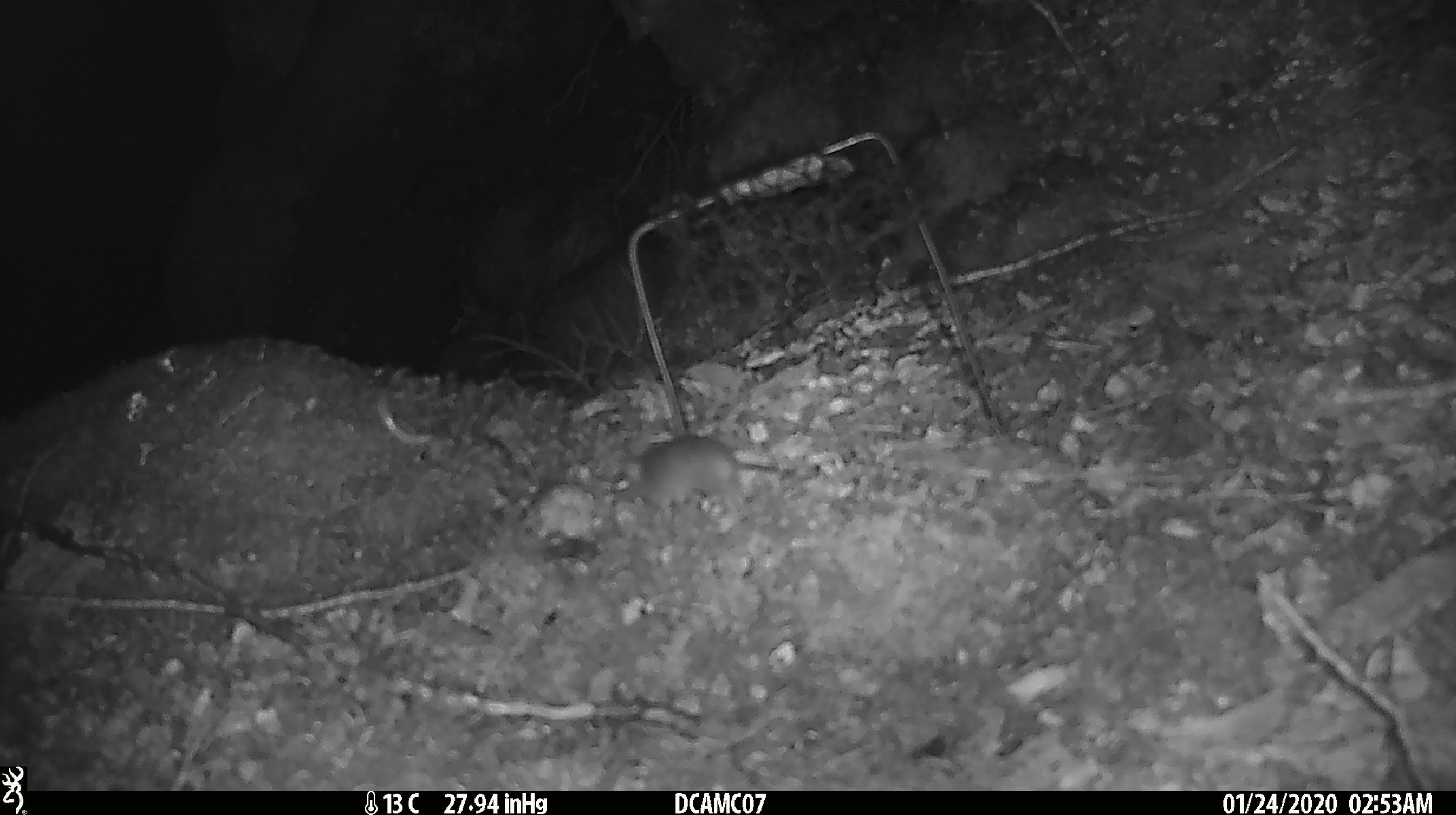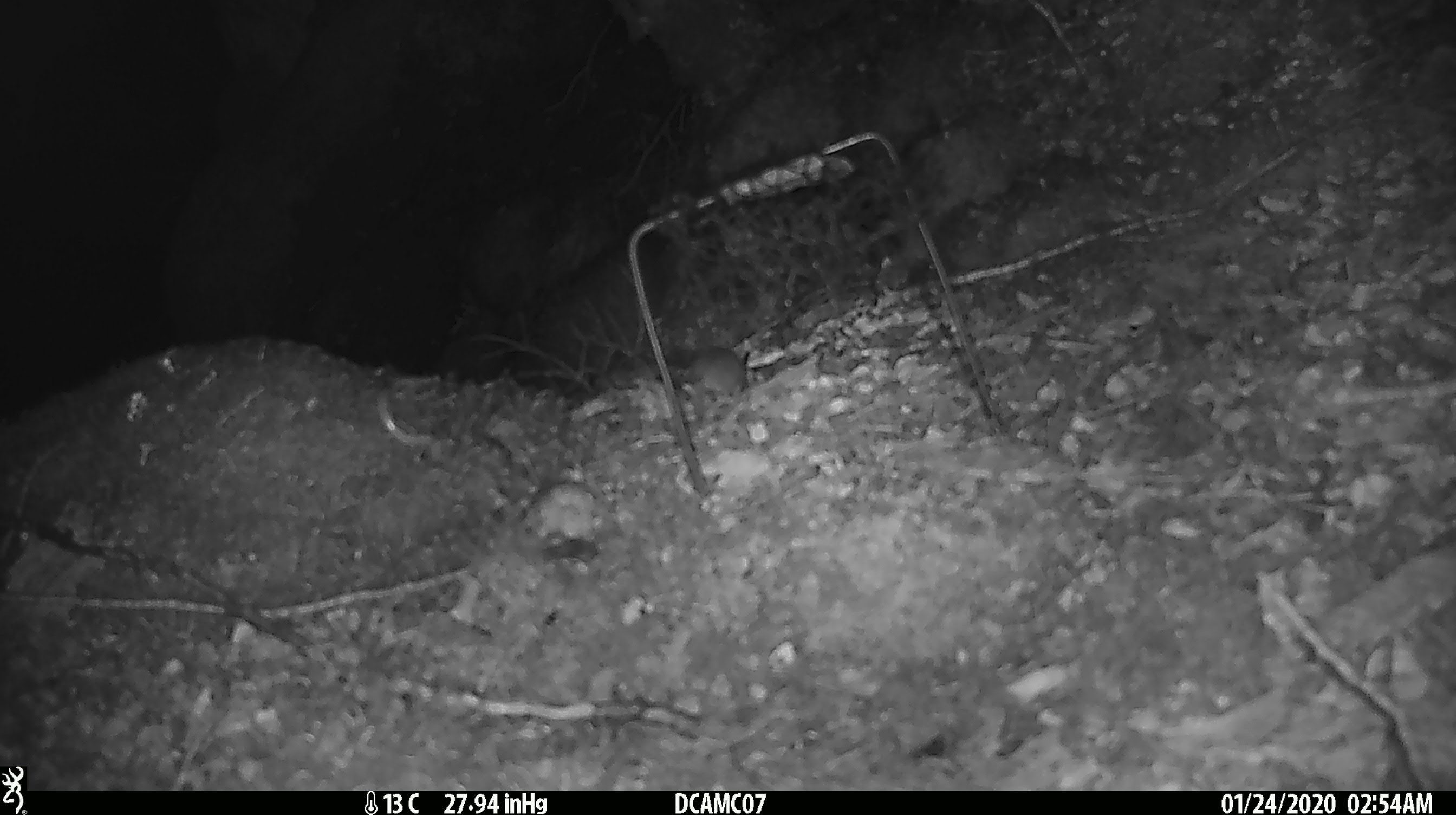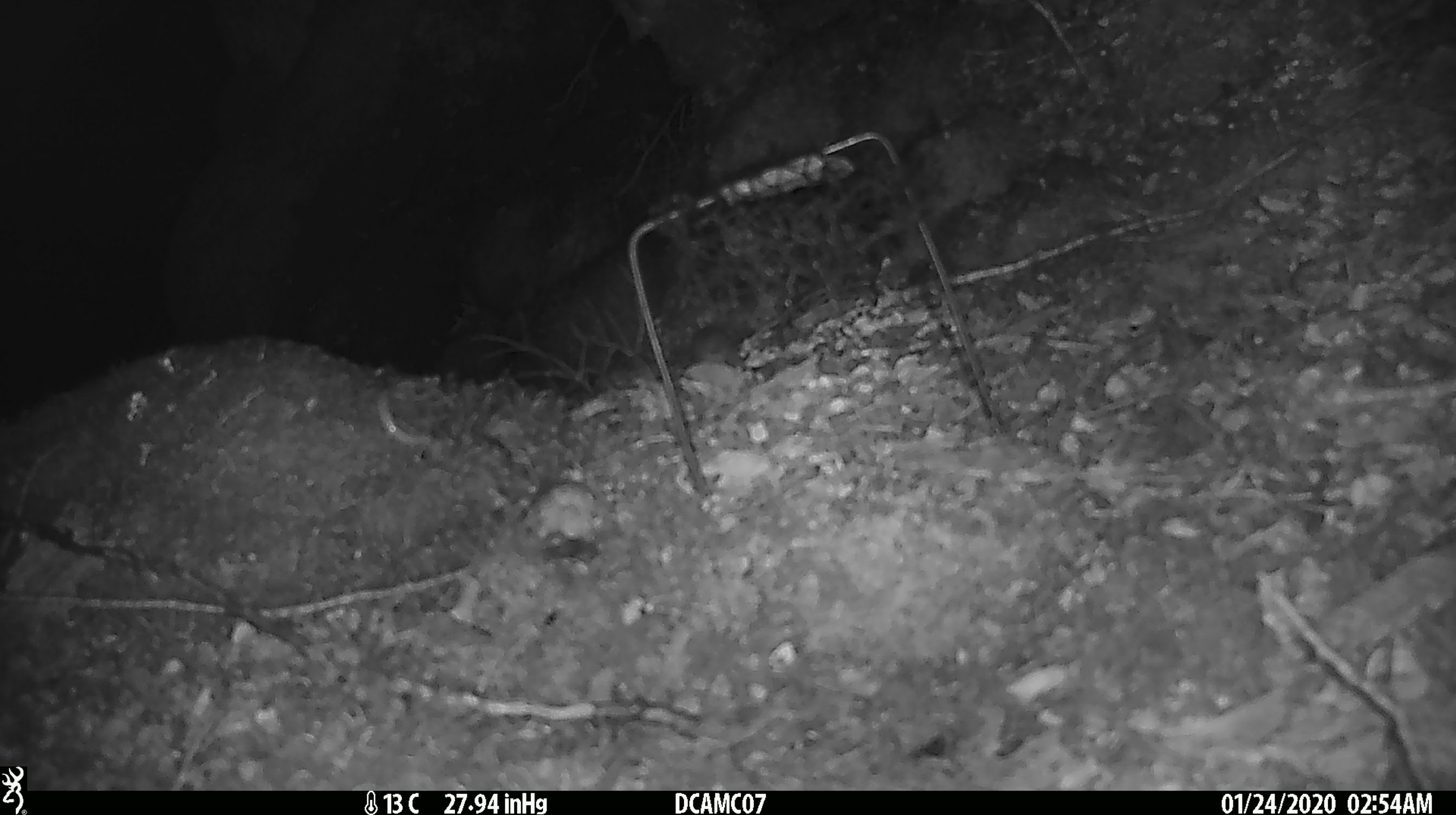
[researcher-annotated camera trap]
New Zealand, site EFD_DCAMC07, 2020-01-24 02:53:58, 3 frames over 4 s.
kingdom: Animalia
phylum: Chordata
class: Mammalia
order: Rodentia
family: Muridae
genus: Mus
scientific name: Mus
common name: mouse